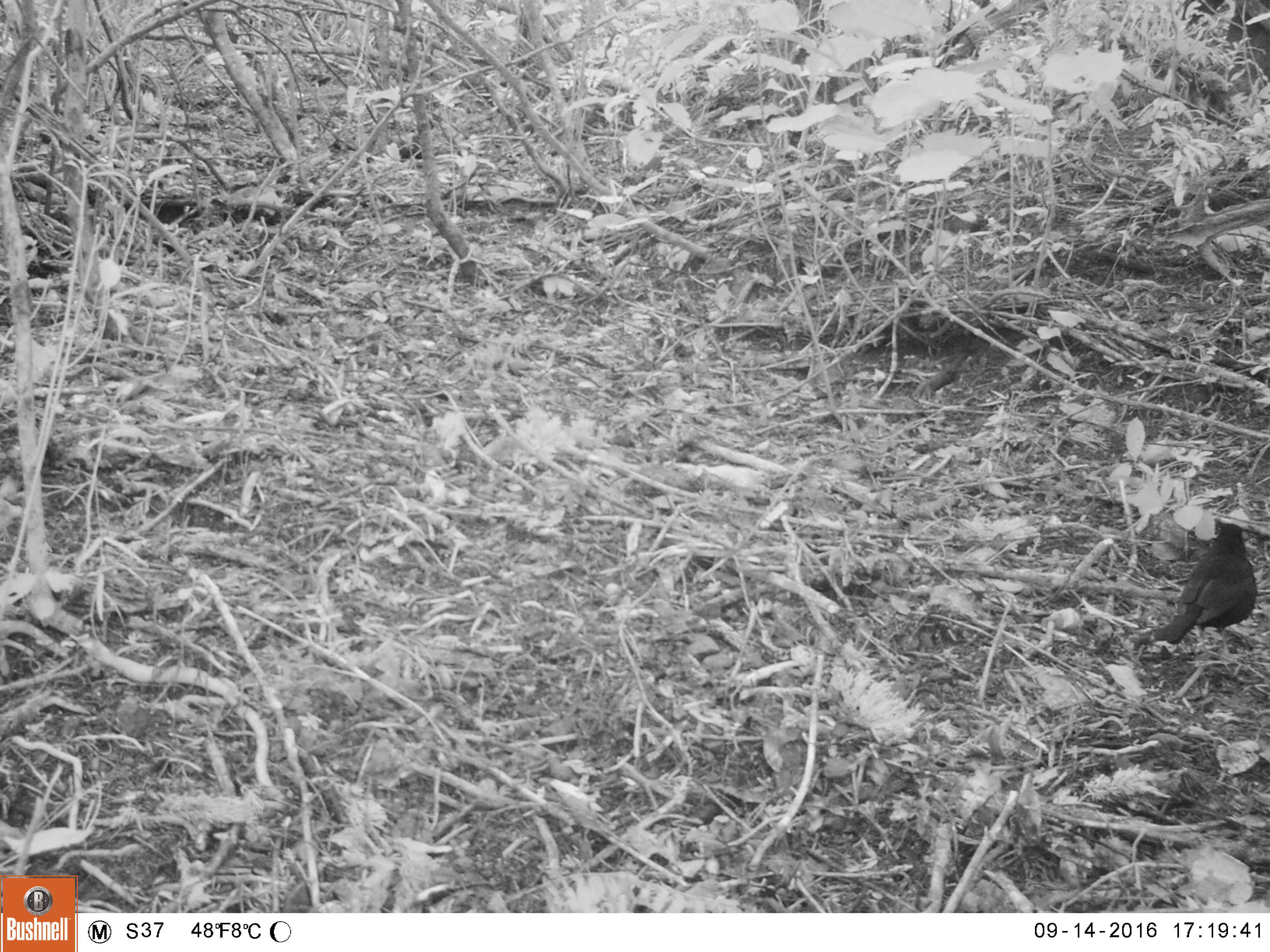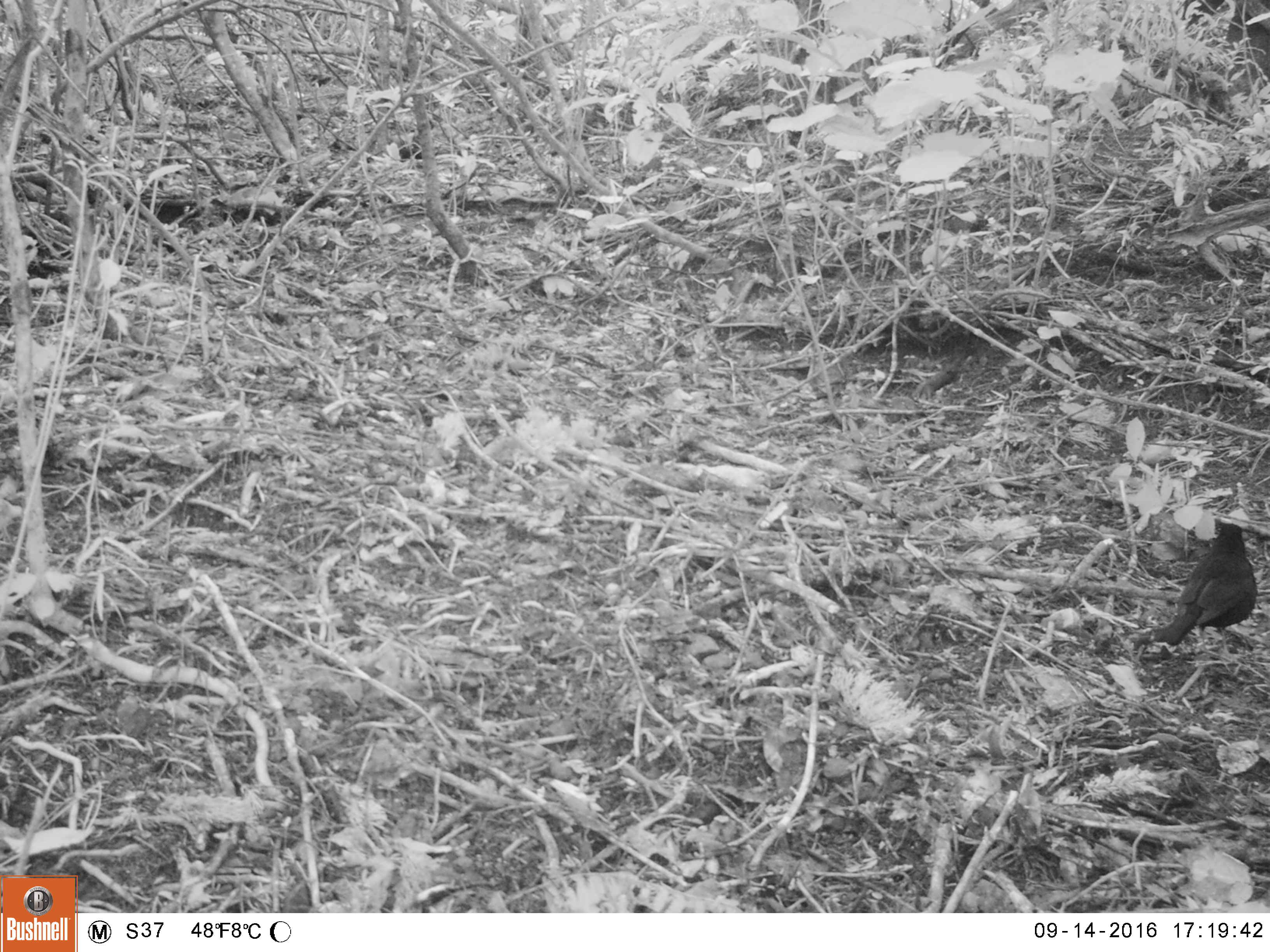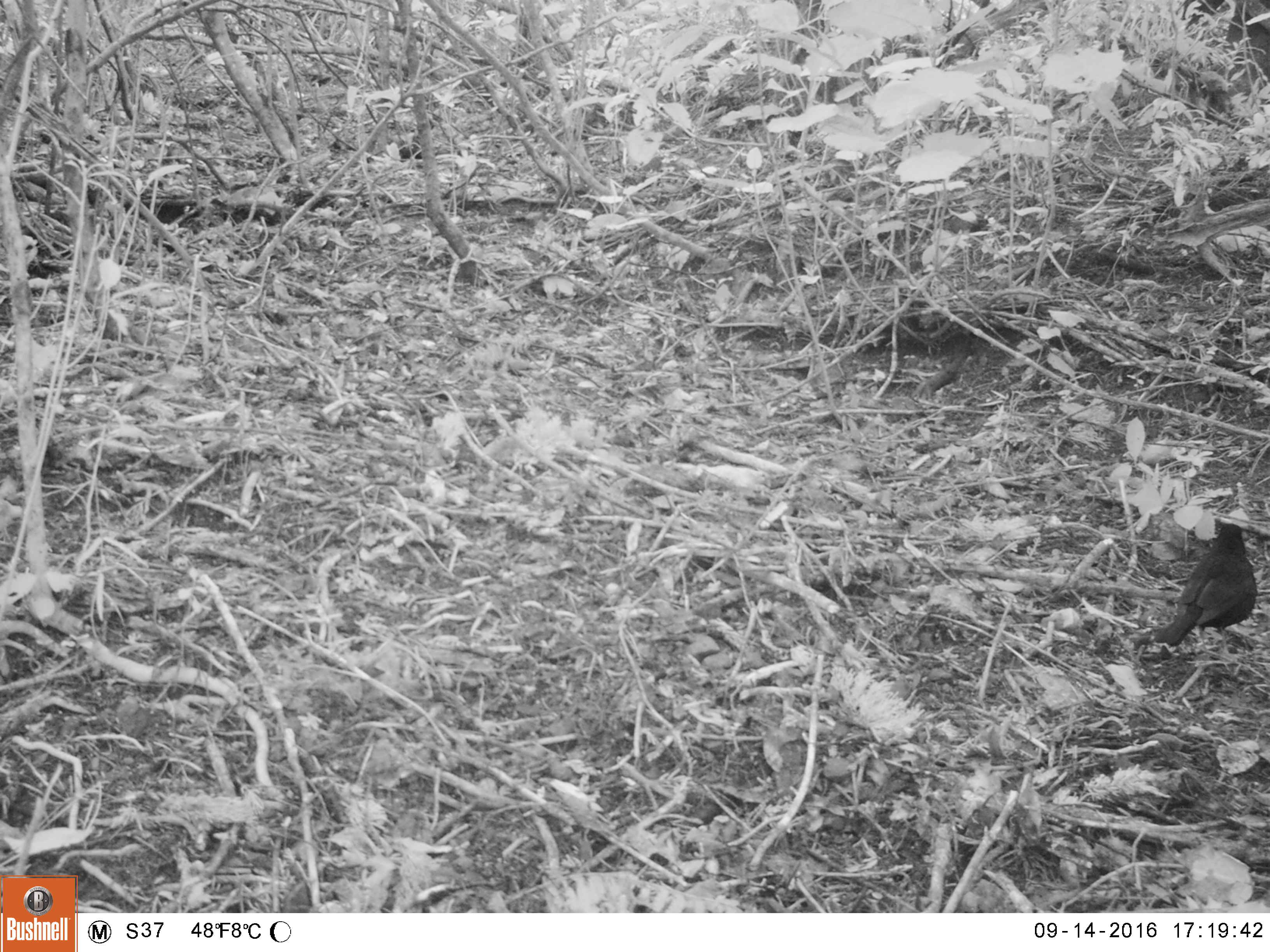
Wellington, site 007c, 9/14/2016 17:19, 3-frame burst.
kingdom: Animalia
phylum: Chordata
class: Aves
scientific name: Aves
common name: bird